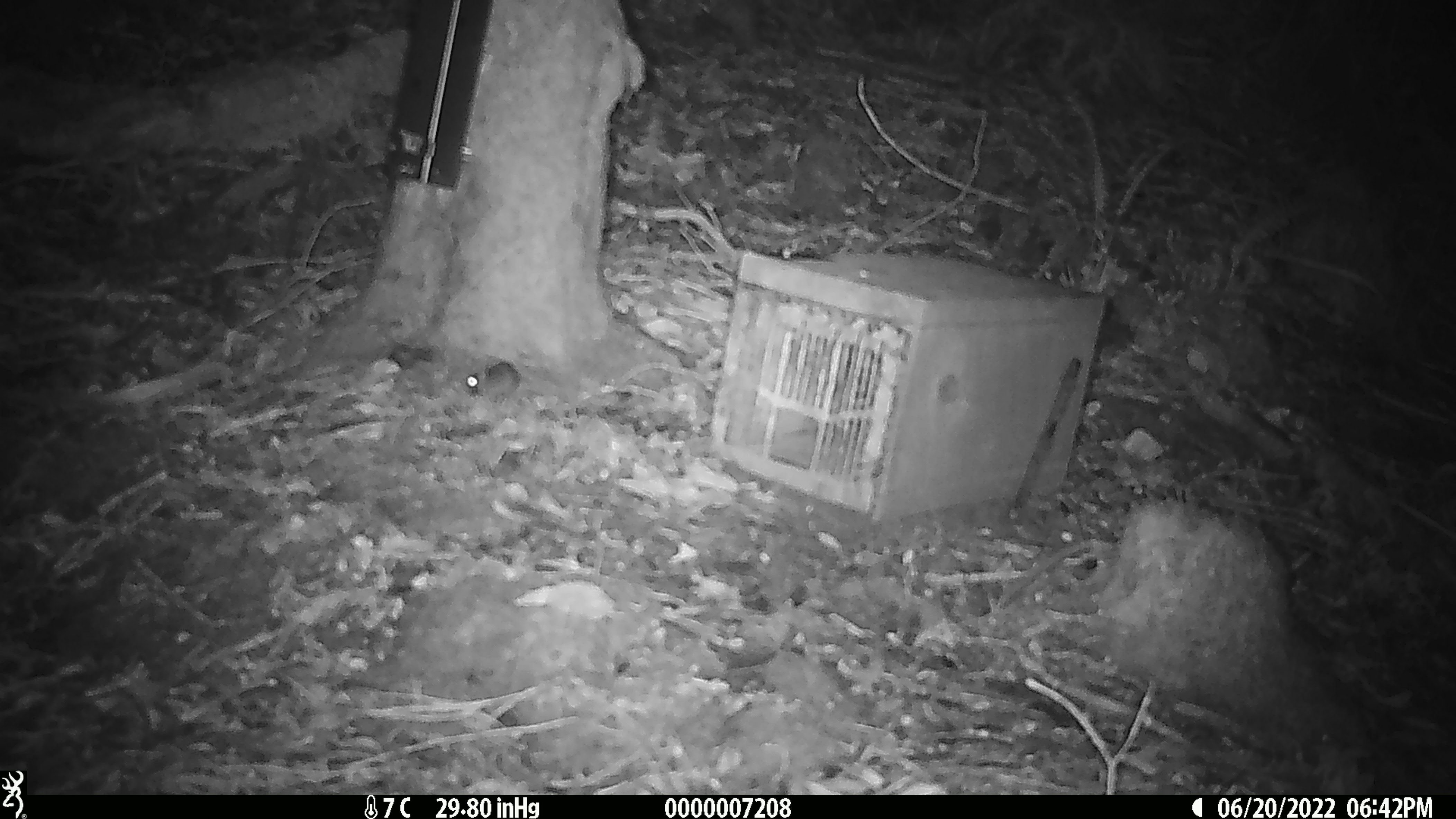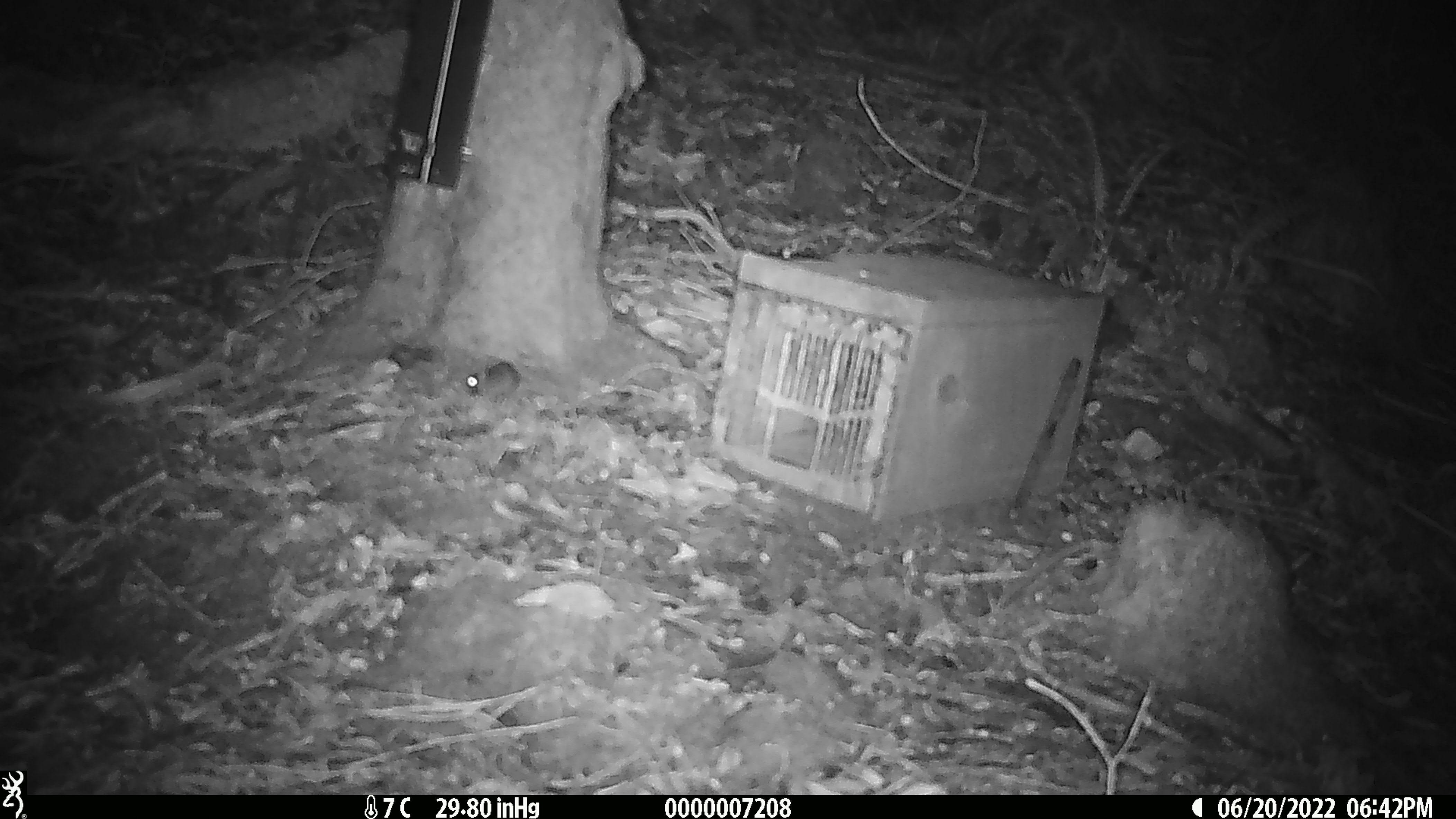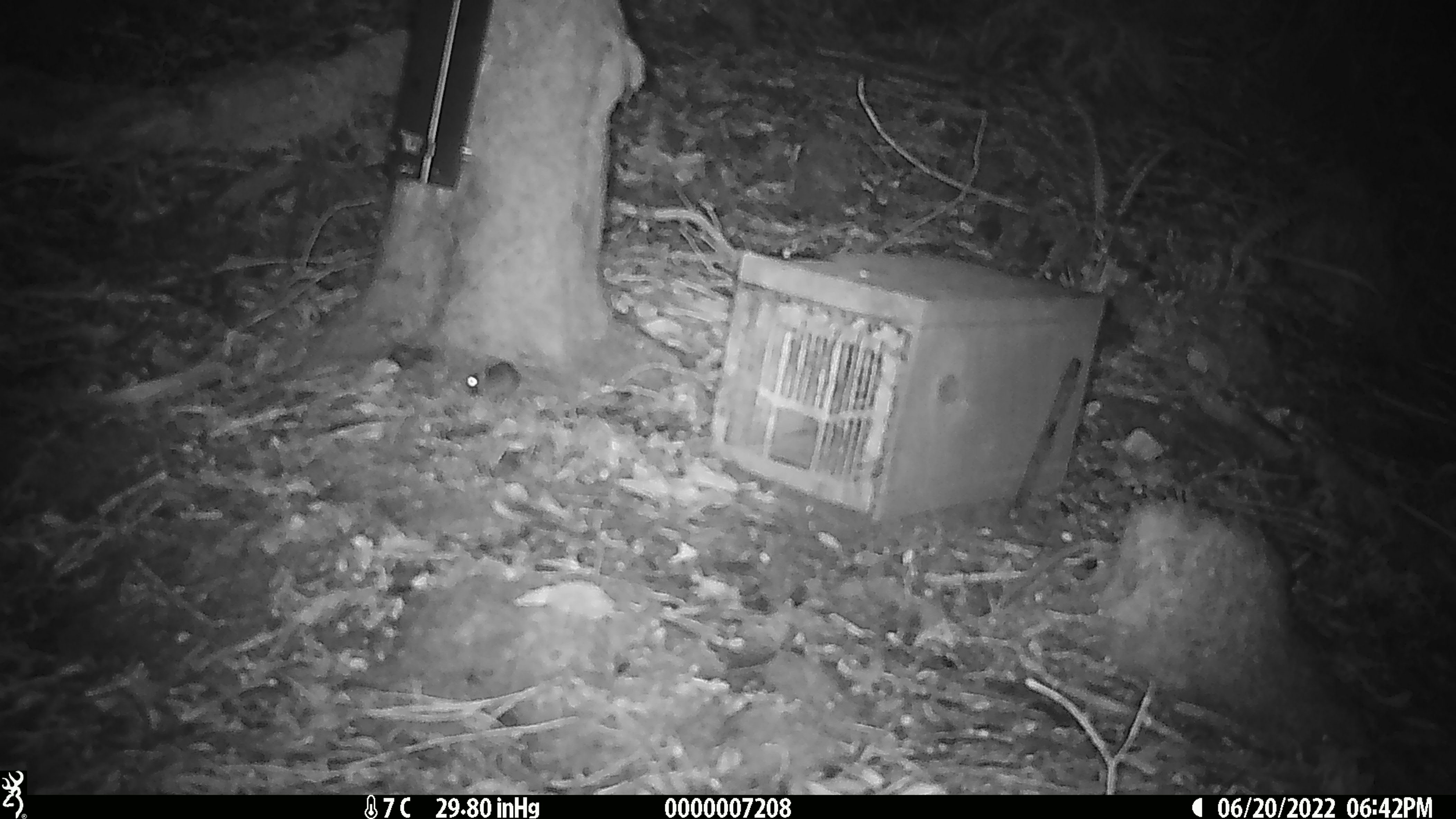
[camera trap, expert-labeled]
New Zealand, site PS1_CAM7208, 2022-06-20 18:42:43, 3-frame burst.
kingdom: Animalia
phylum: Chordata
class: Mammalia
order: Rodentia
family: Muridae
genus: Mus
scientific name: Mus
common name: mouse